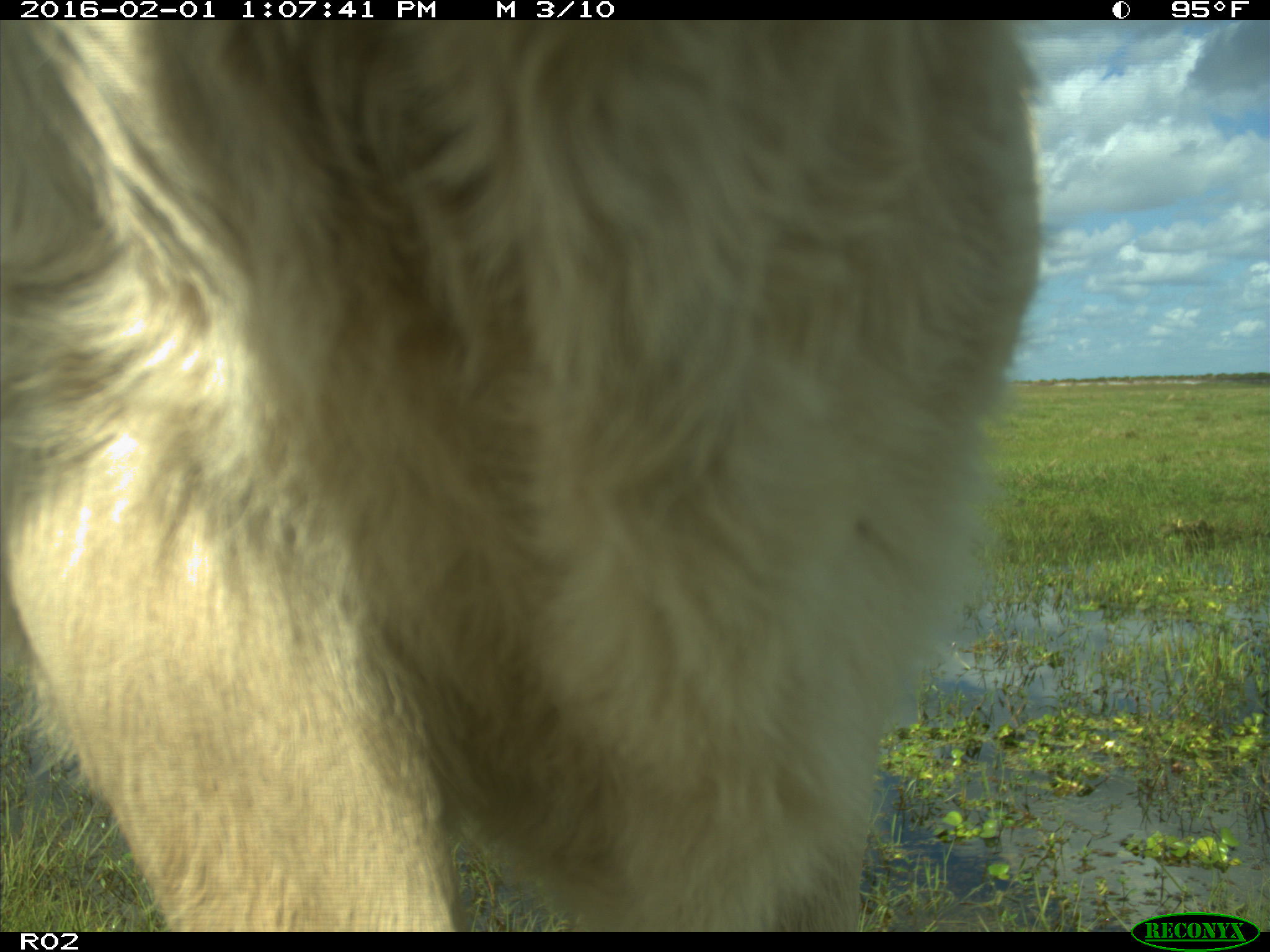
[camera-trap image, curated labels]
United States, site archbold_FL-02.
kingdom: Animalia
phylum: Chordata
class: Mammalia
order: Artiodactyla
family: Bovidae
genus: Bos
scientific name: Bos taurus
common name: domestic cow